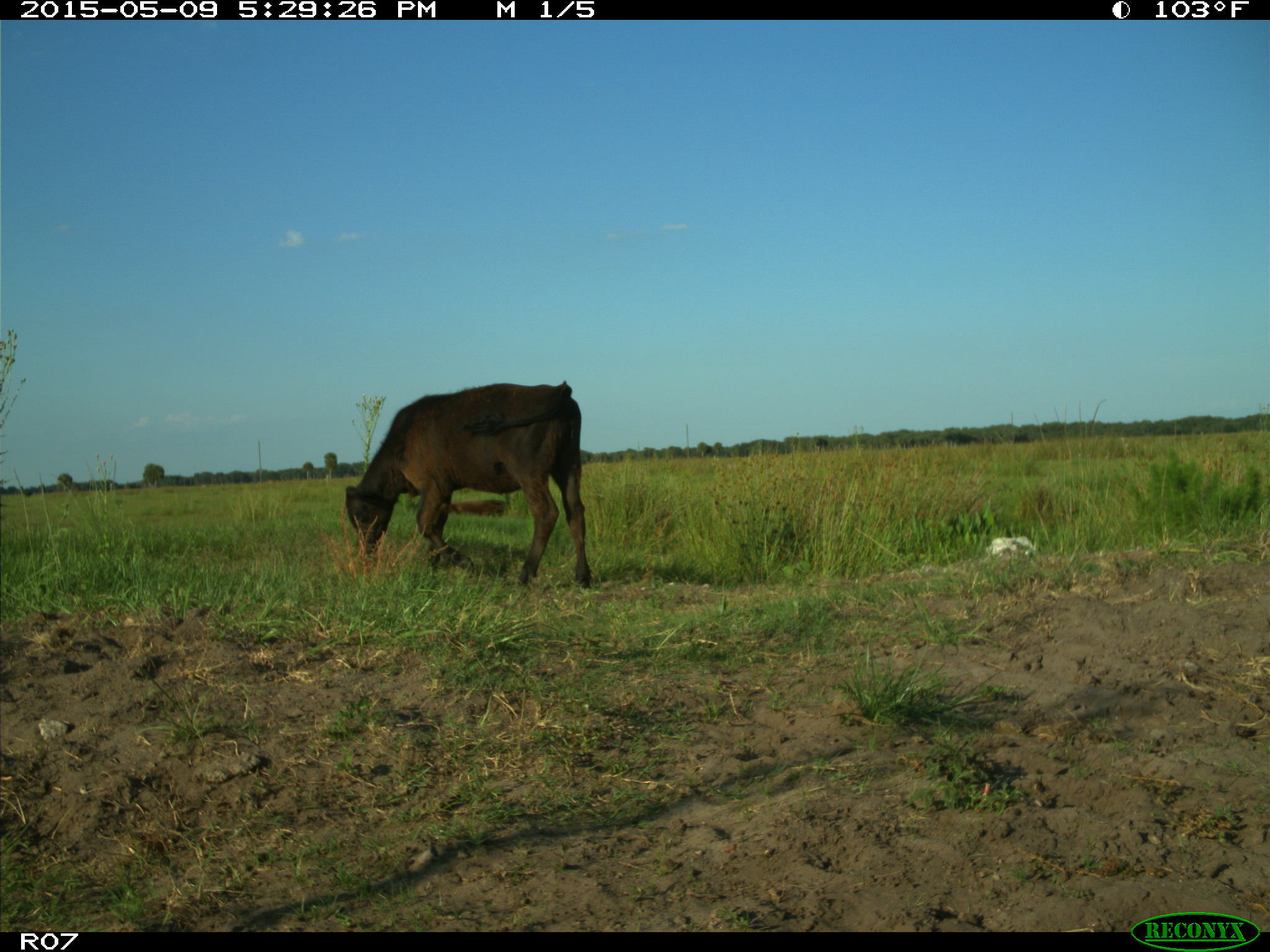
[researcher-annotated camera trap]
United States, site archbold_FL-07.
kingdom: Animalia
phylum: Chordata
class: Mammalia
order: Artiodactyla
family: Bovidae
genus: Bos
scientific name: Bos taurus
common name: domestic cow